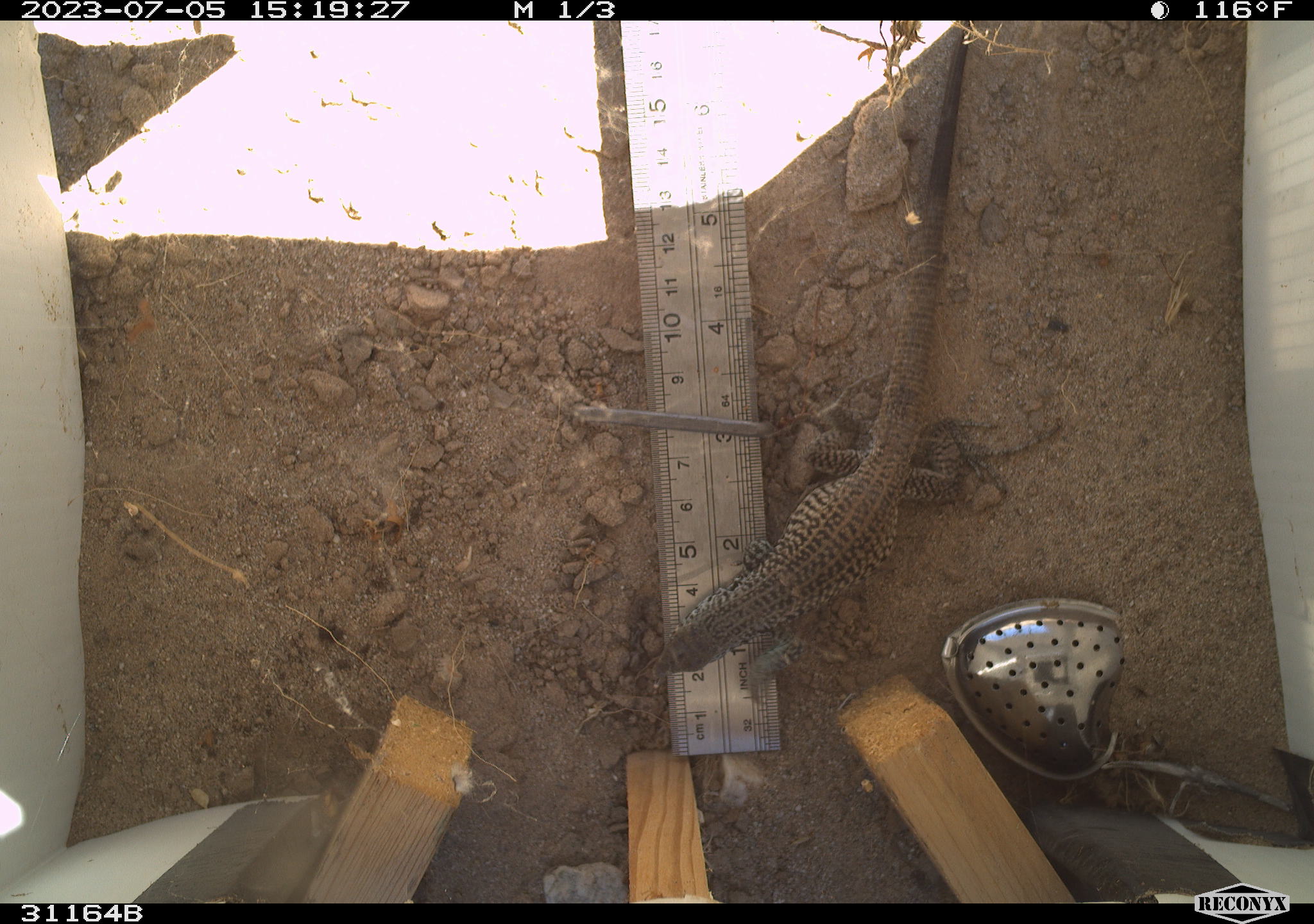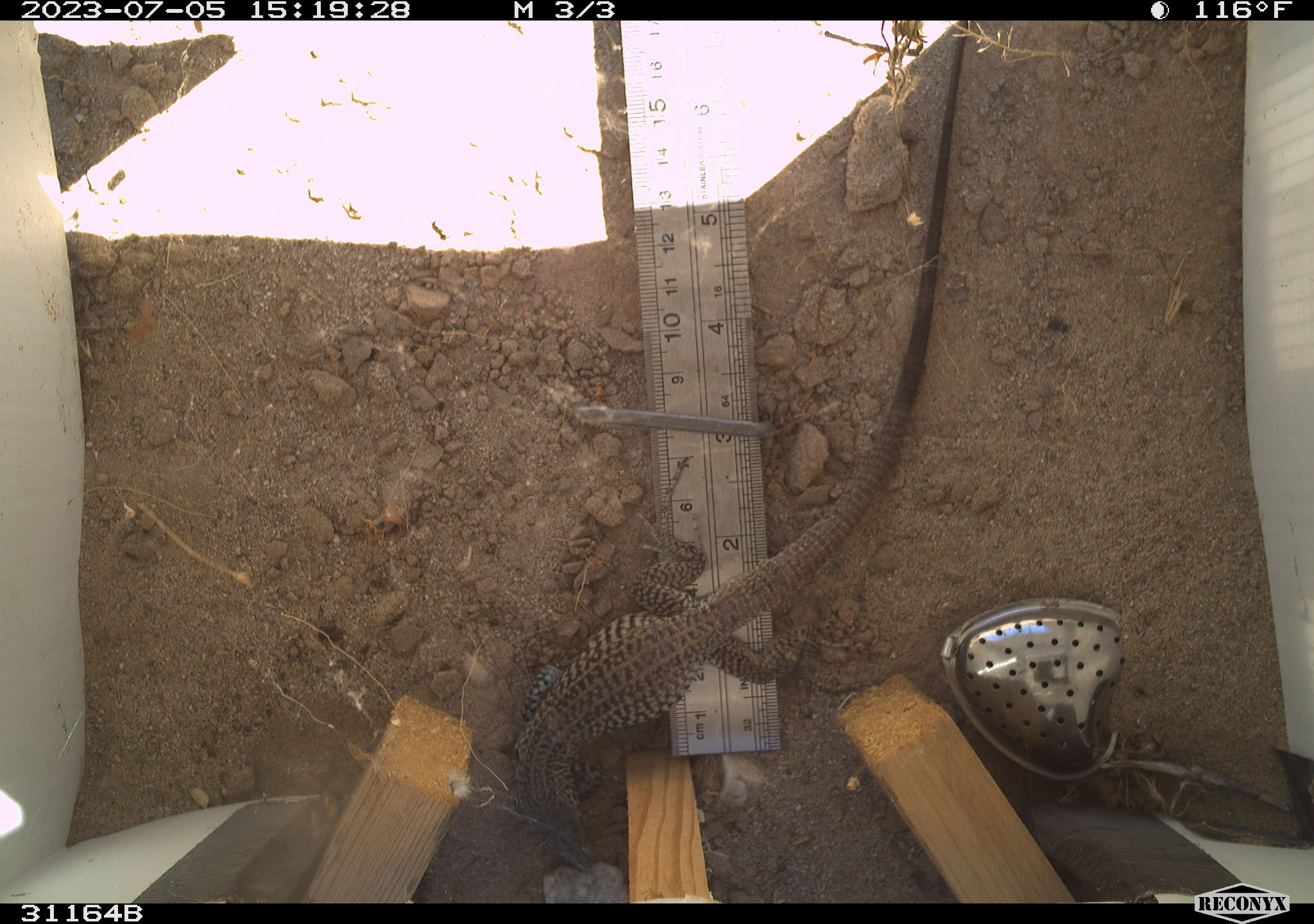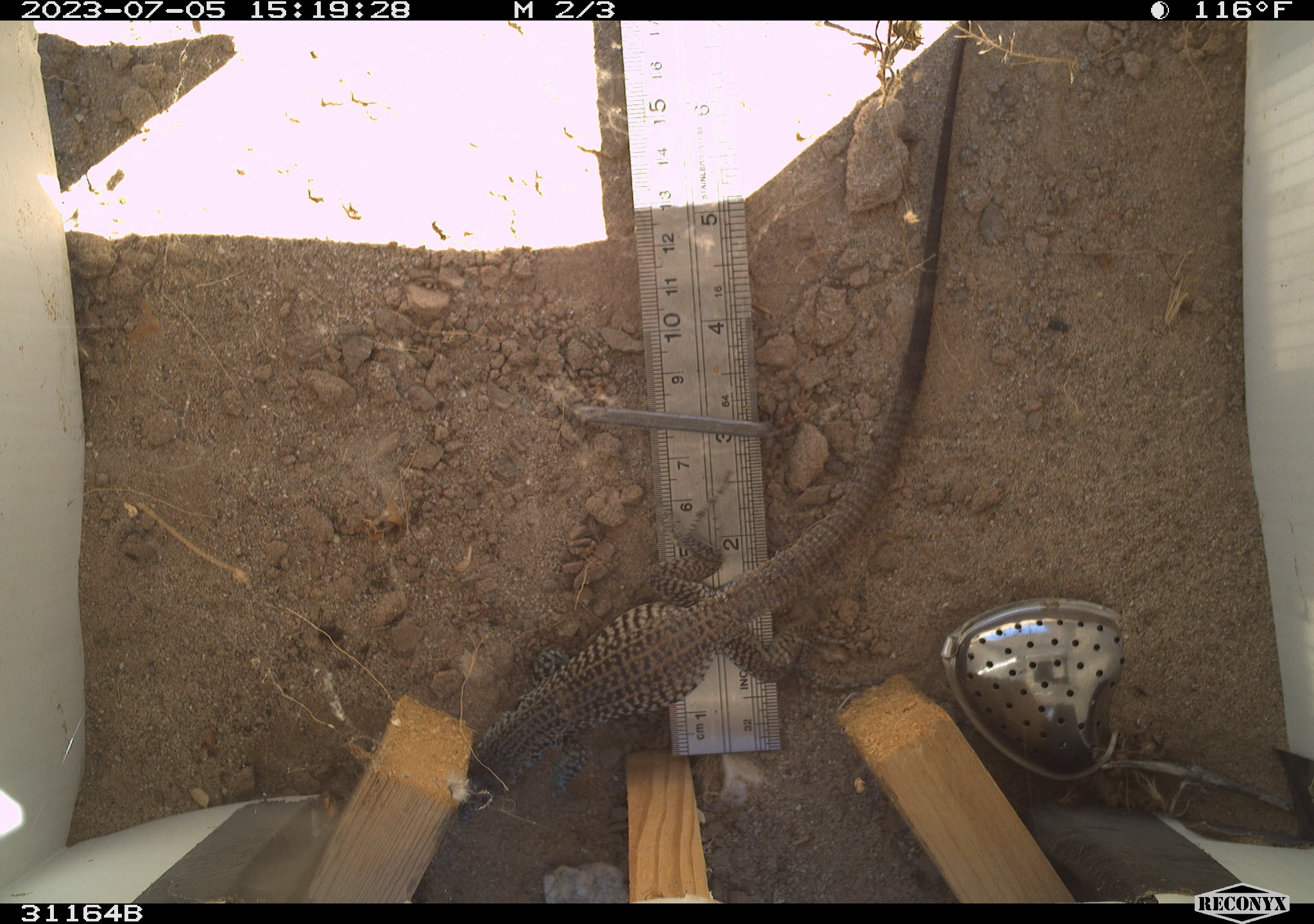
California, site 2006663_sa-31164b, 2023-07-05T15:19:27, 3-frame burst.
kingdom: Animalia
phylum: Chordata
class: Reptilia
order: Squamata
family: Teiidae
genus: Aspidoscelis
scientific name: Aspidoscelis tigris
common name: western whiptail